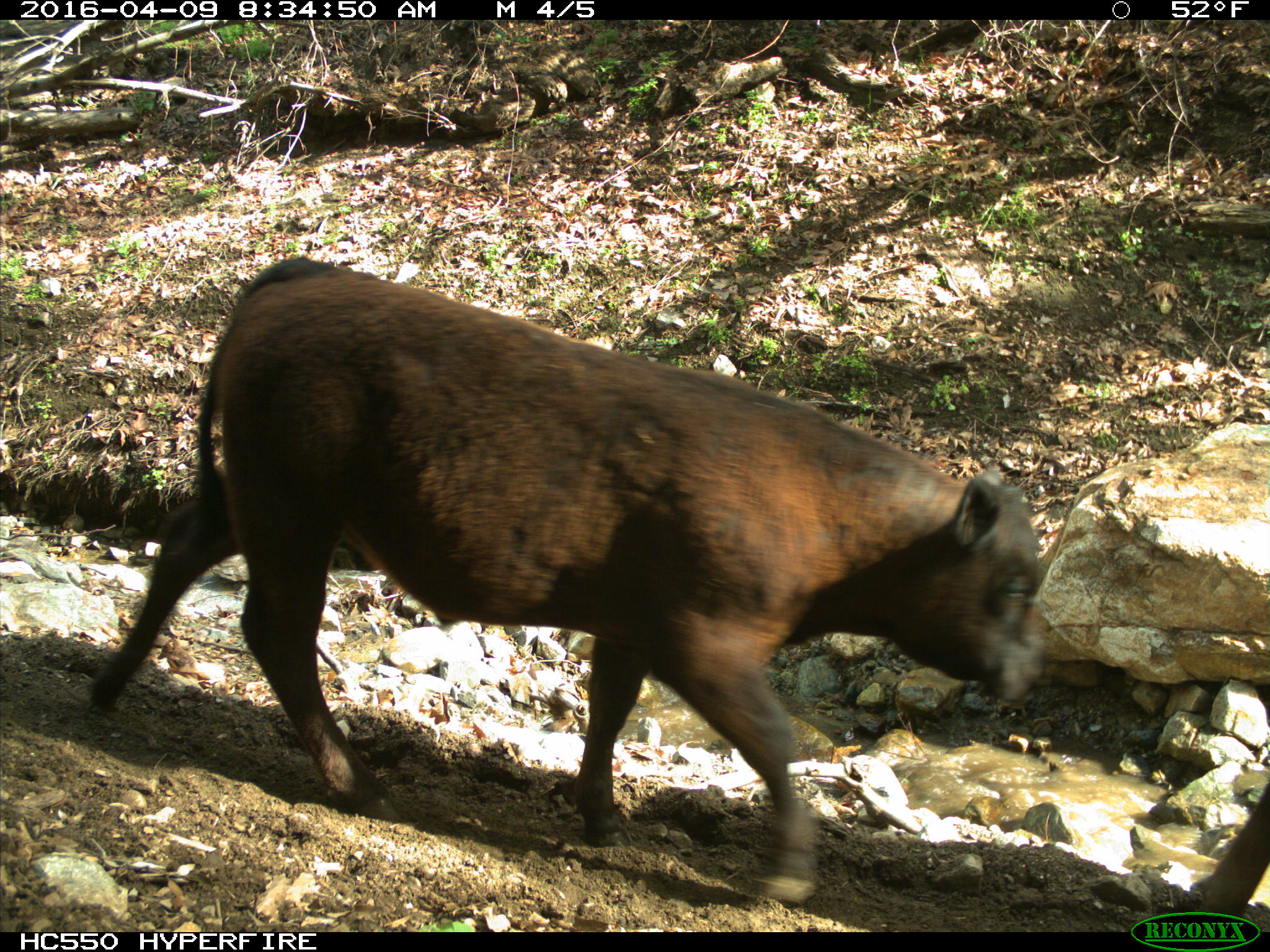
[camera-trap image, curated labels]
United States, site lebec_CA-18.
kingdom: Animalia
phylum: Chordata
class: Mammalia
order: Artiodactyla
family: Bovidae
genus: Bos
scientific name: Bos taurus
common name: domestic cow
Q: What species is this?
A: Bos taurus (domestic cow).